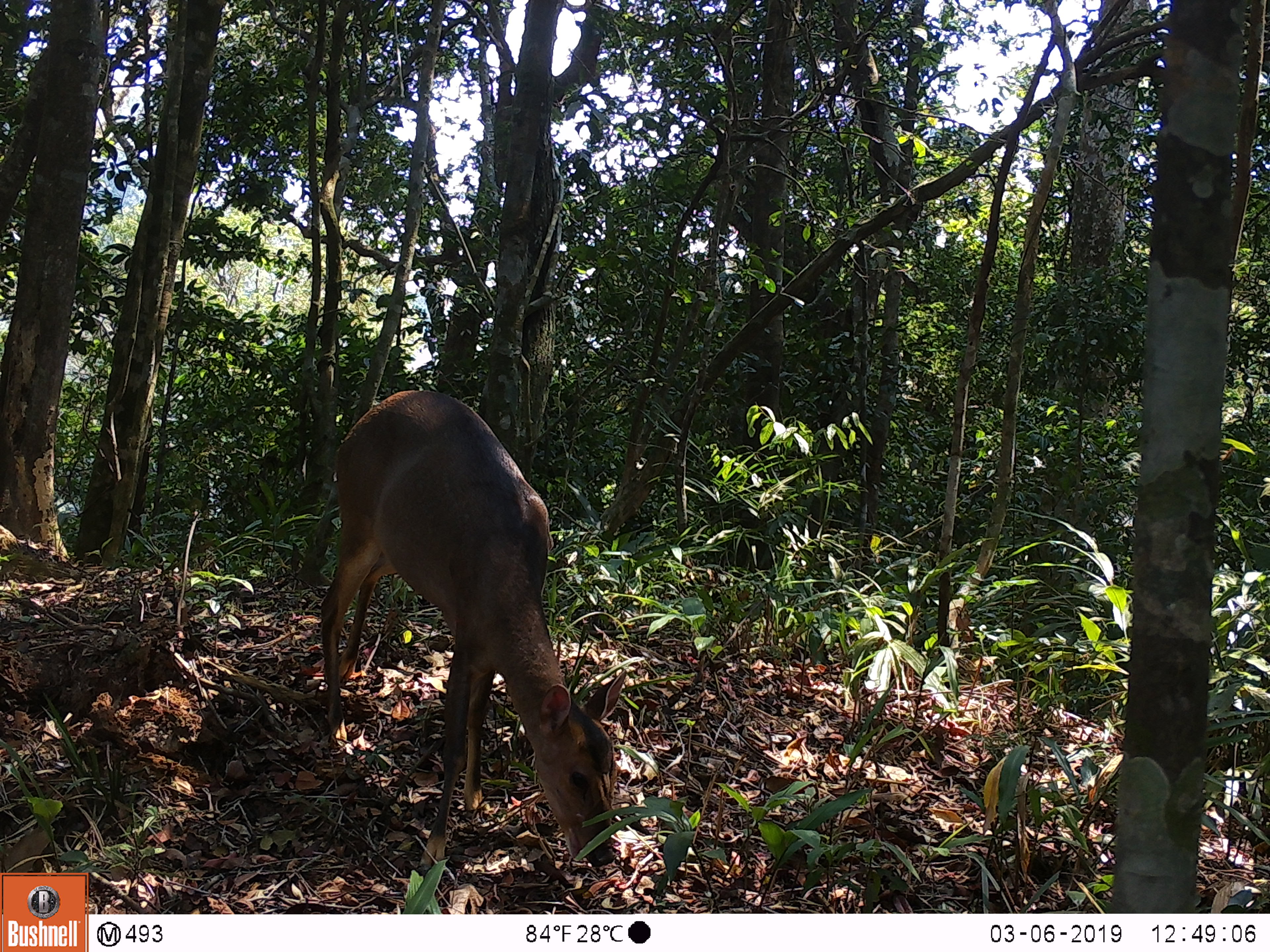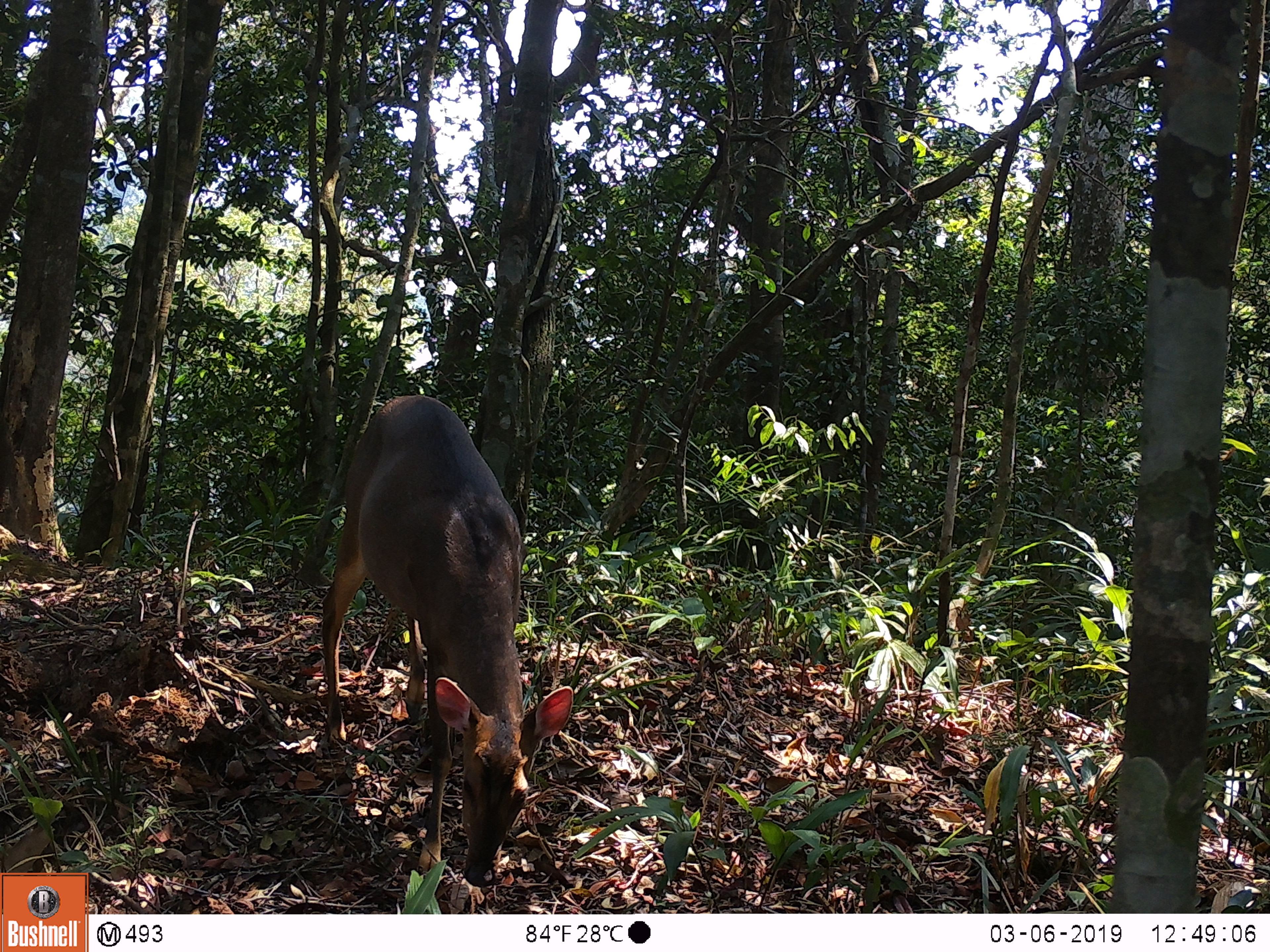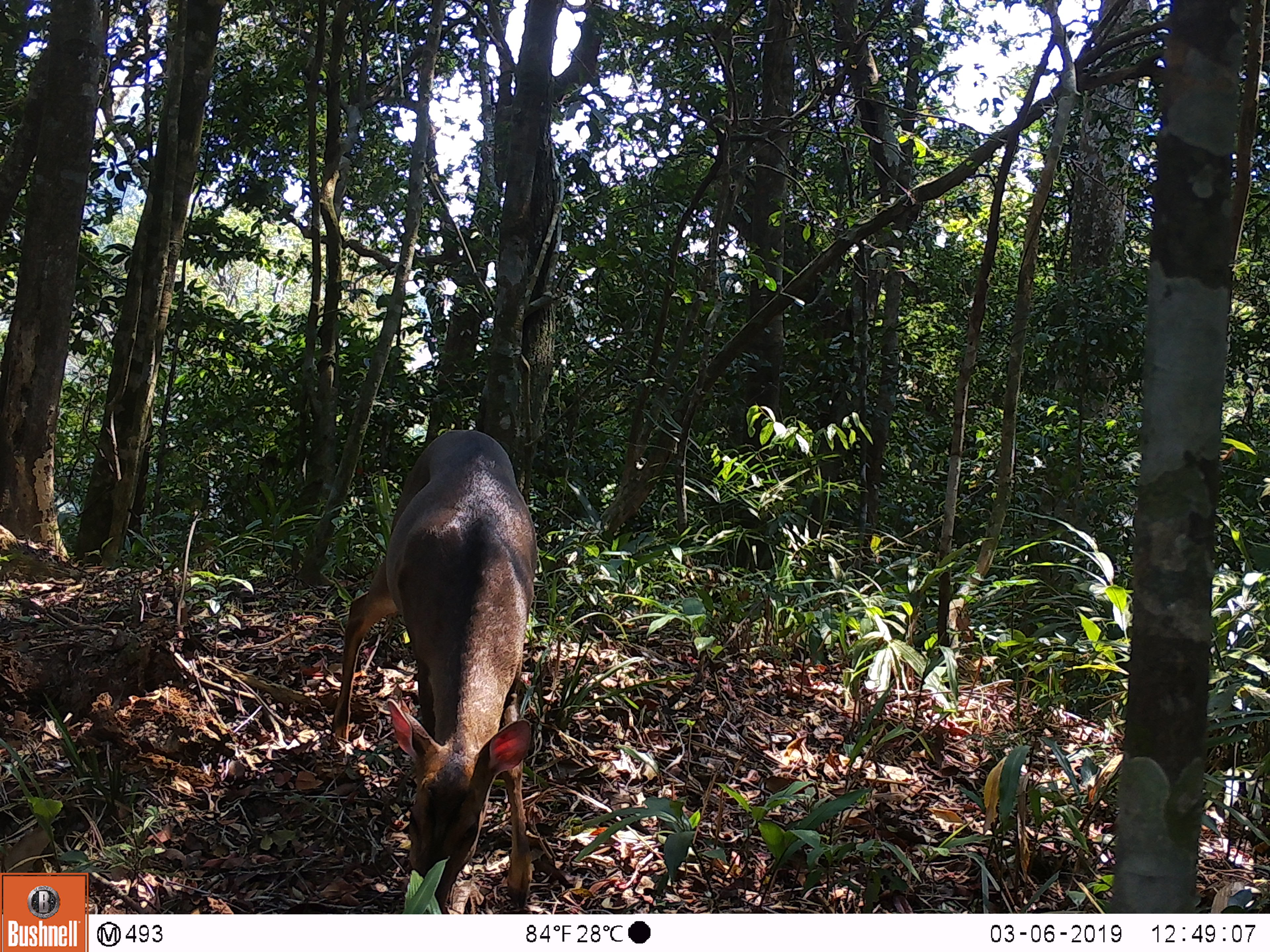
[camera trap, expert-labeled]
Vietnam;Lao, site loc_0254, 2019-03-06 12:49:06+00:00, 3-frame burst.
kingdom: Animalia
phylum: Chordata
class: Mammalia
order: Artiodactyla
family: Cervidae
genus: Muntiacus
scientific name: Muntiacus vuquangensis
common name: large-antlered muntjac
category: large antlered muntjac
Large antlered muntjac (large-antlered muntjac) (Muntiacus vuquangensis). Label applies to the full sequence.